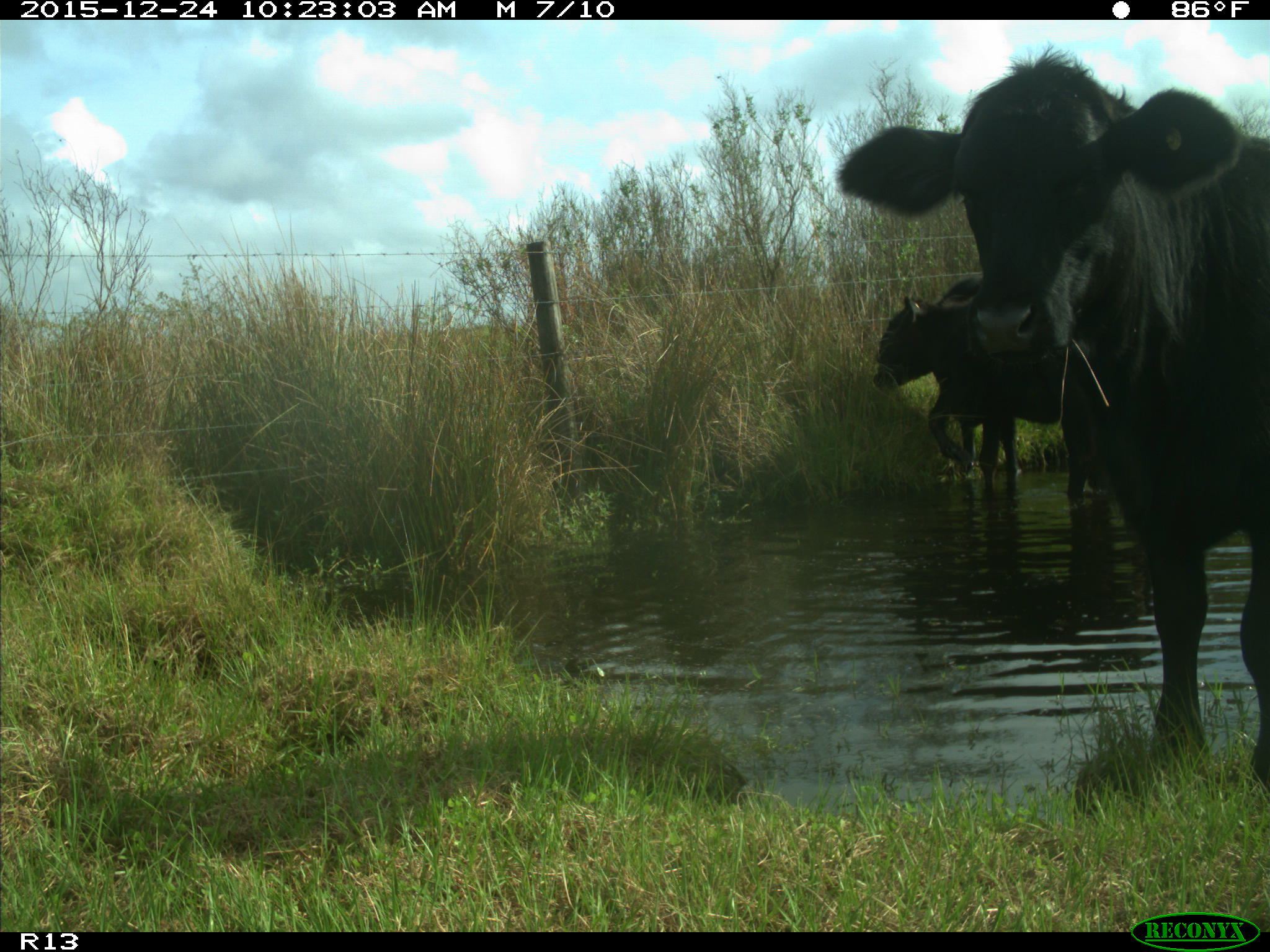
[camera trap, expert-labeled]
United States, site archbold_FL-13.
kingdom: Animalia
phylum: Chordata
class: Mammalia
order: Artiodactyla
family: Bovidae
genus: Bos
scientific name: Bos taurus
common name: domestic cow